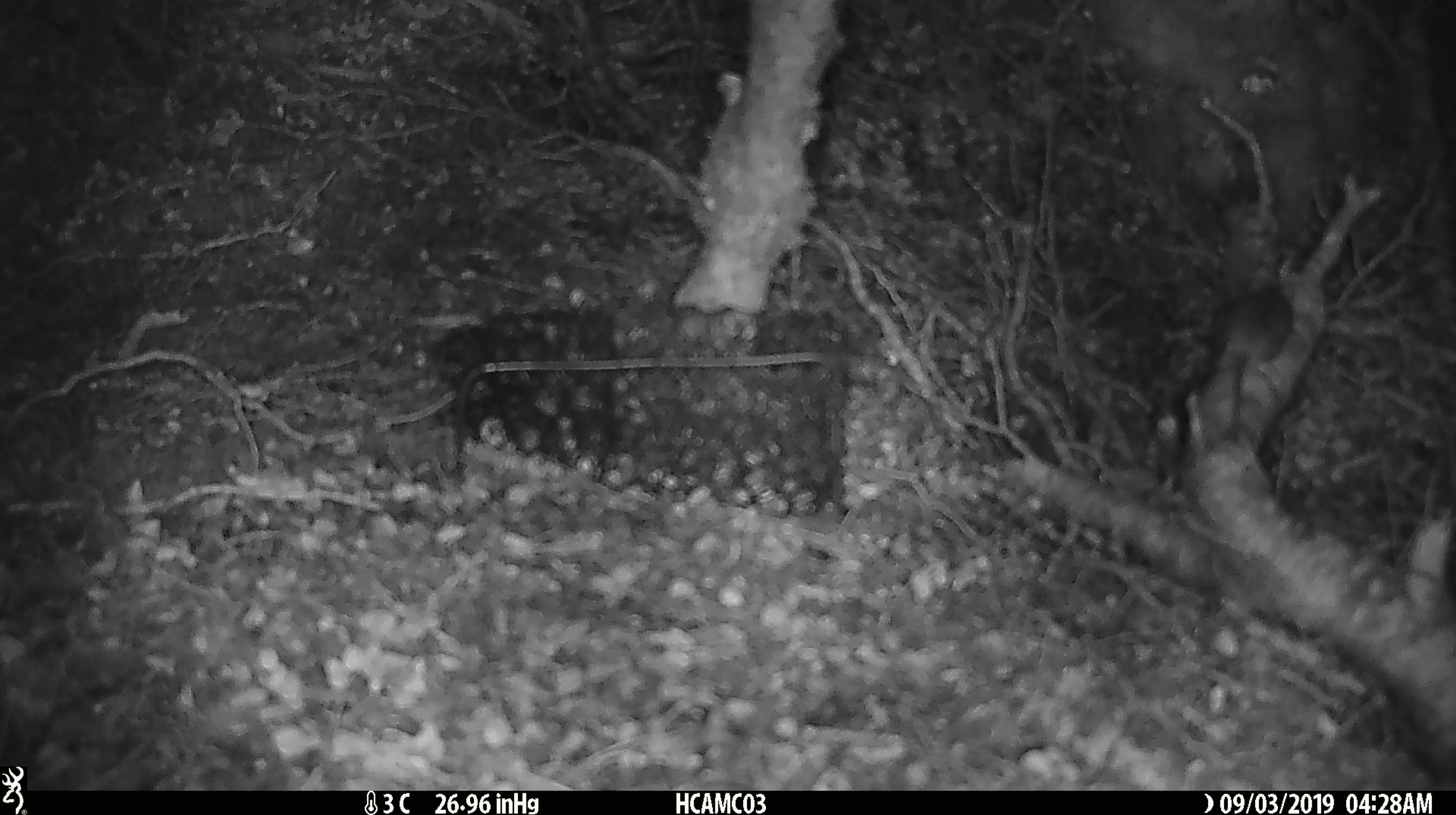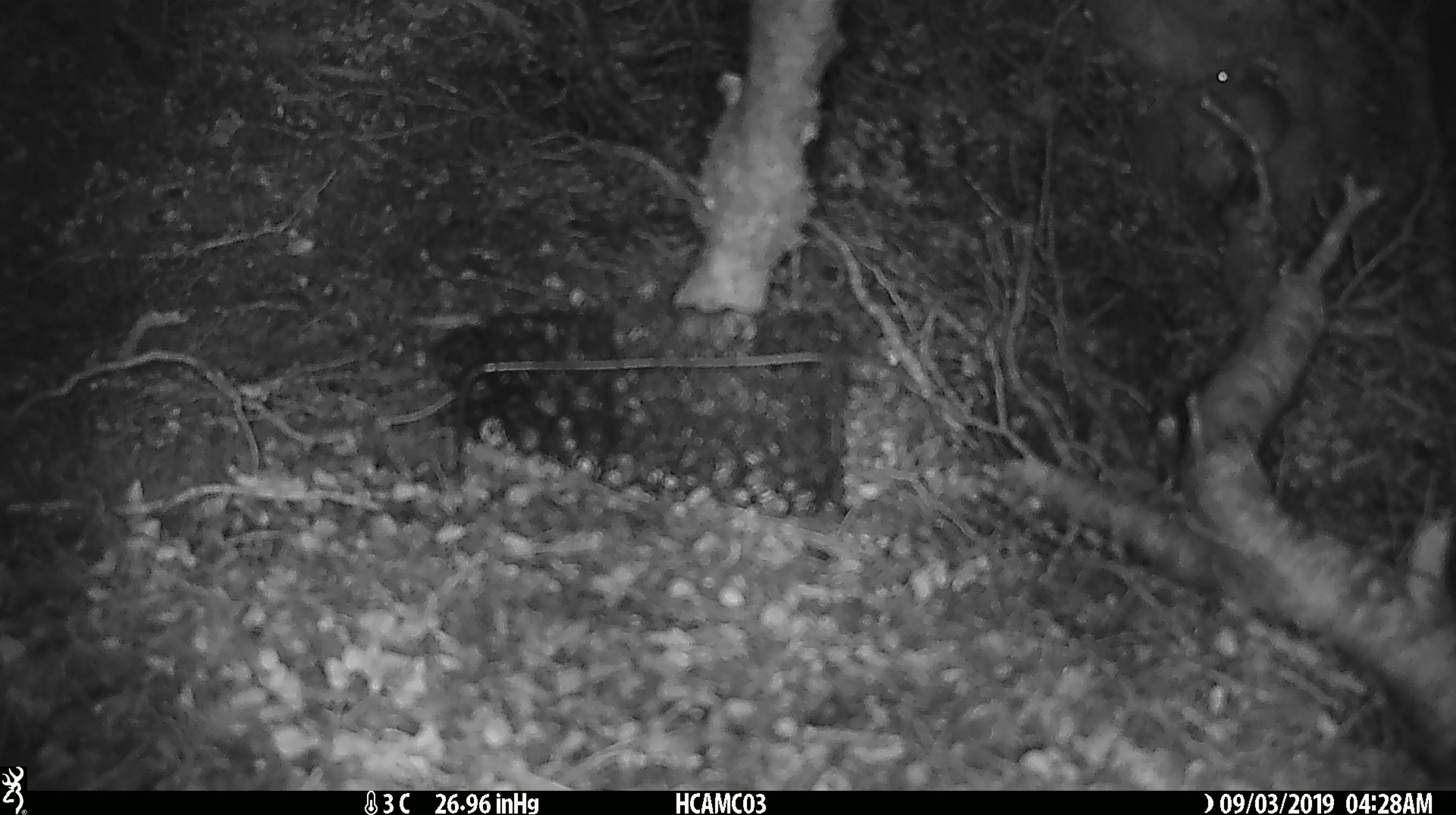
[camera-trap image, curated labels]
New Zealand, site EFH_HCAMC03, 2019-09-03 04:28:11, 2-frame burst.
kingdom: Animalia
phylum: Chordata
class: Mammalia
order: Rodentia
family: Muridae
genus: Mus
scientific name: Mus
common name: mouse